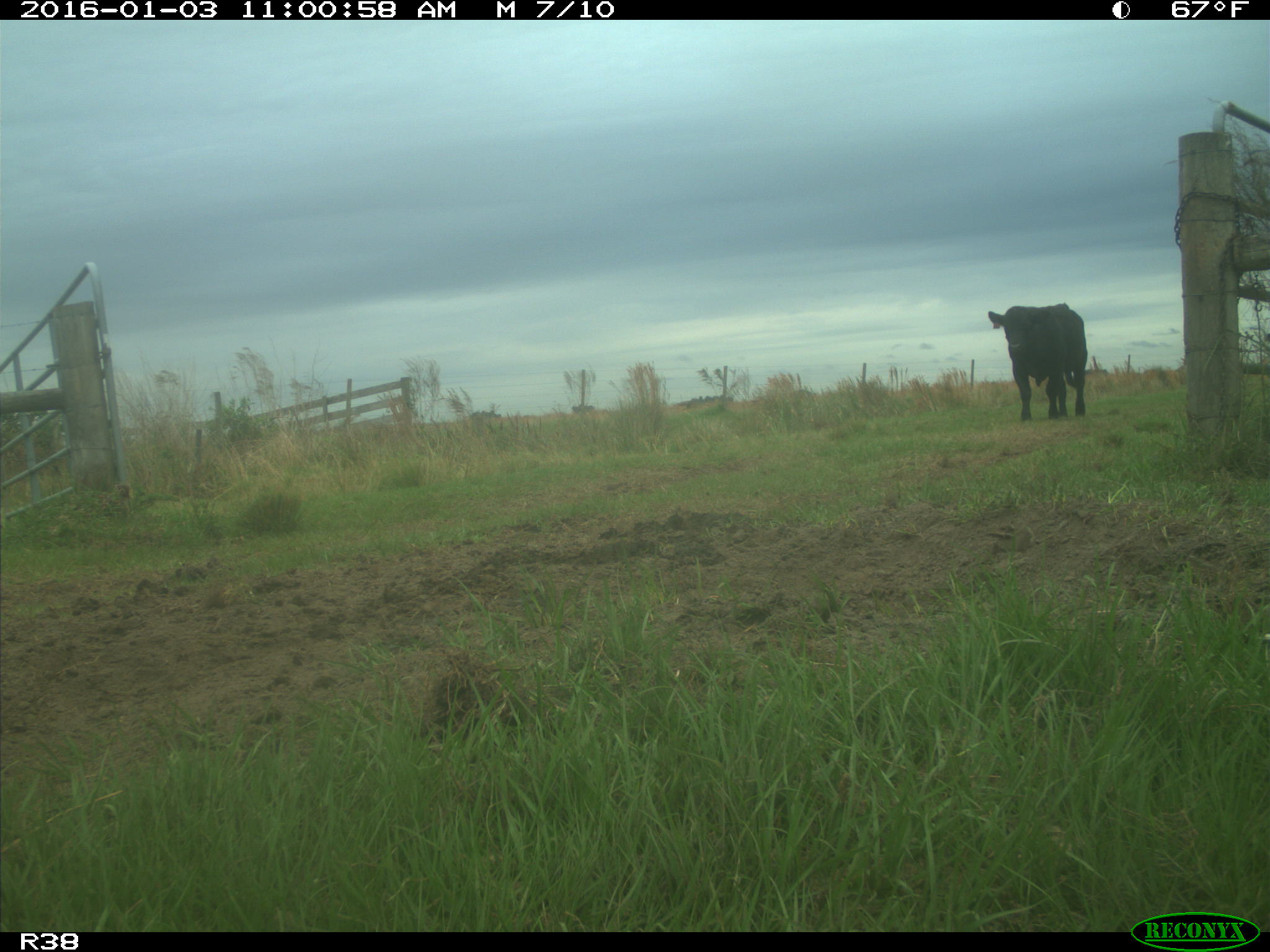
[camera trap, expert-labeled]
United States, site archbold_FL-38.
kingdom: Animalia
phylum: Chordata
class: Mammalia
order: Artiodactyla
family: Bovidae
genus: Bos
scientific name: Bos taurus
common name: domestic cow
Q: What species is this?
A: Bos taurus (domestic cow).